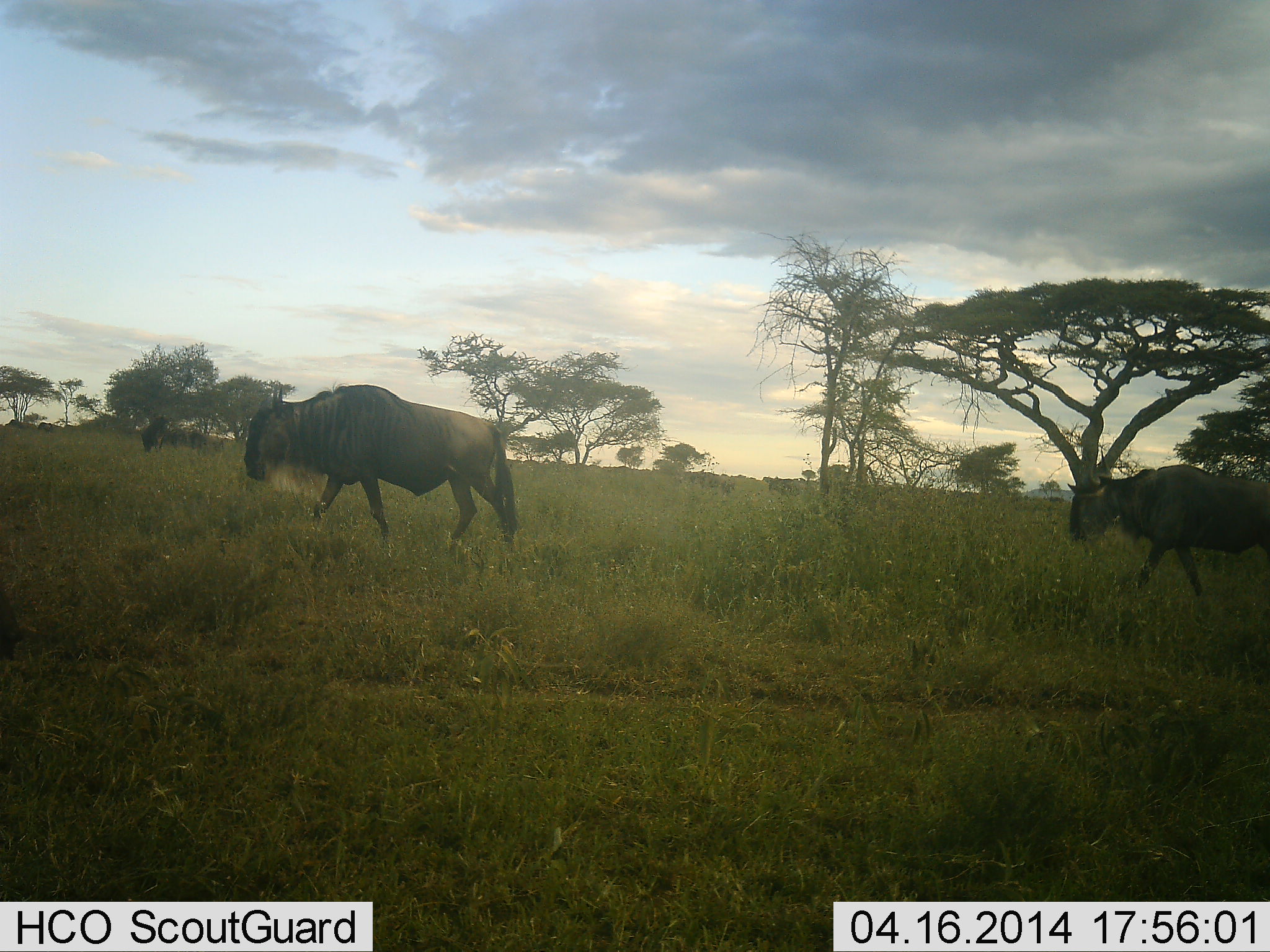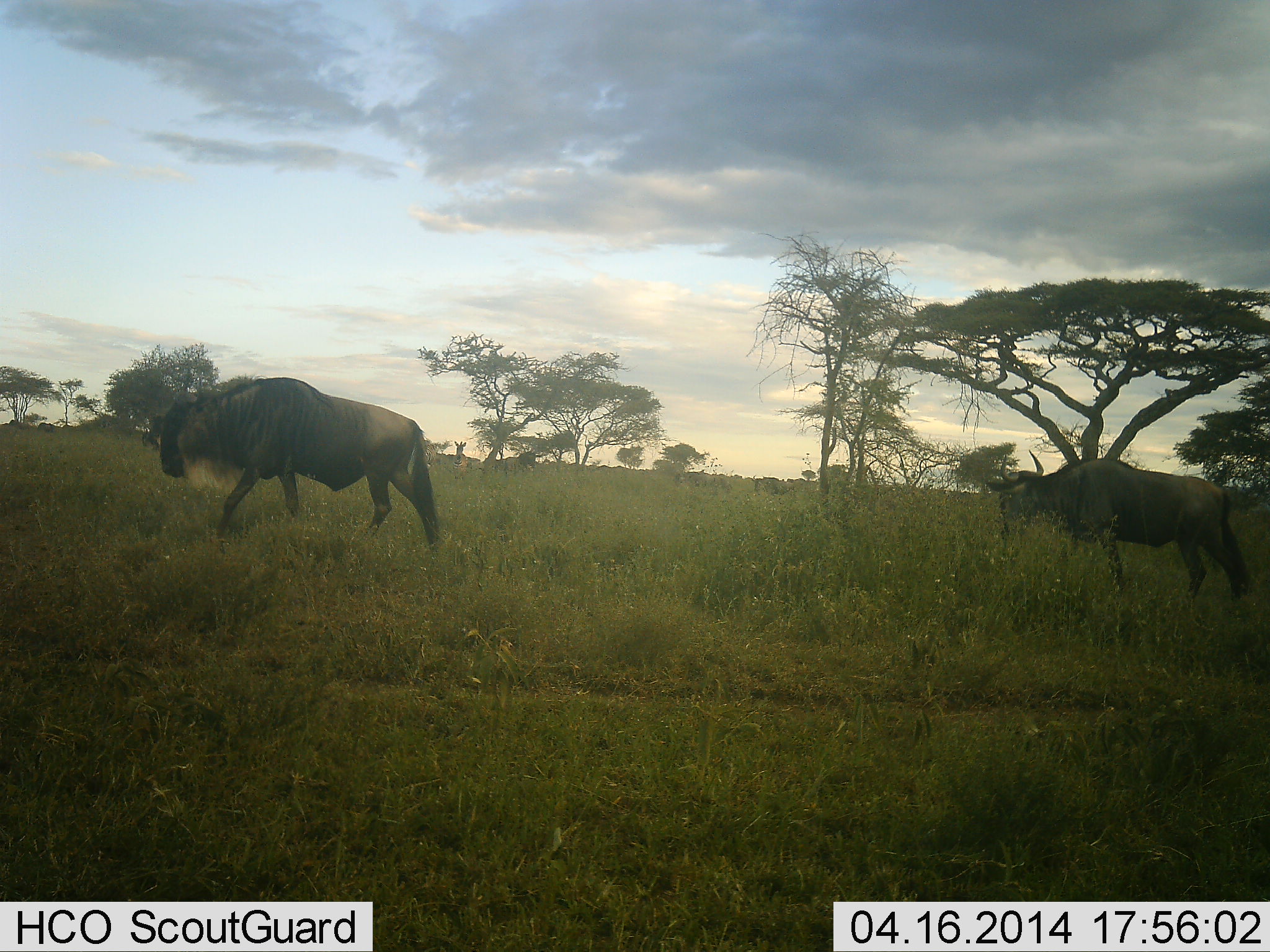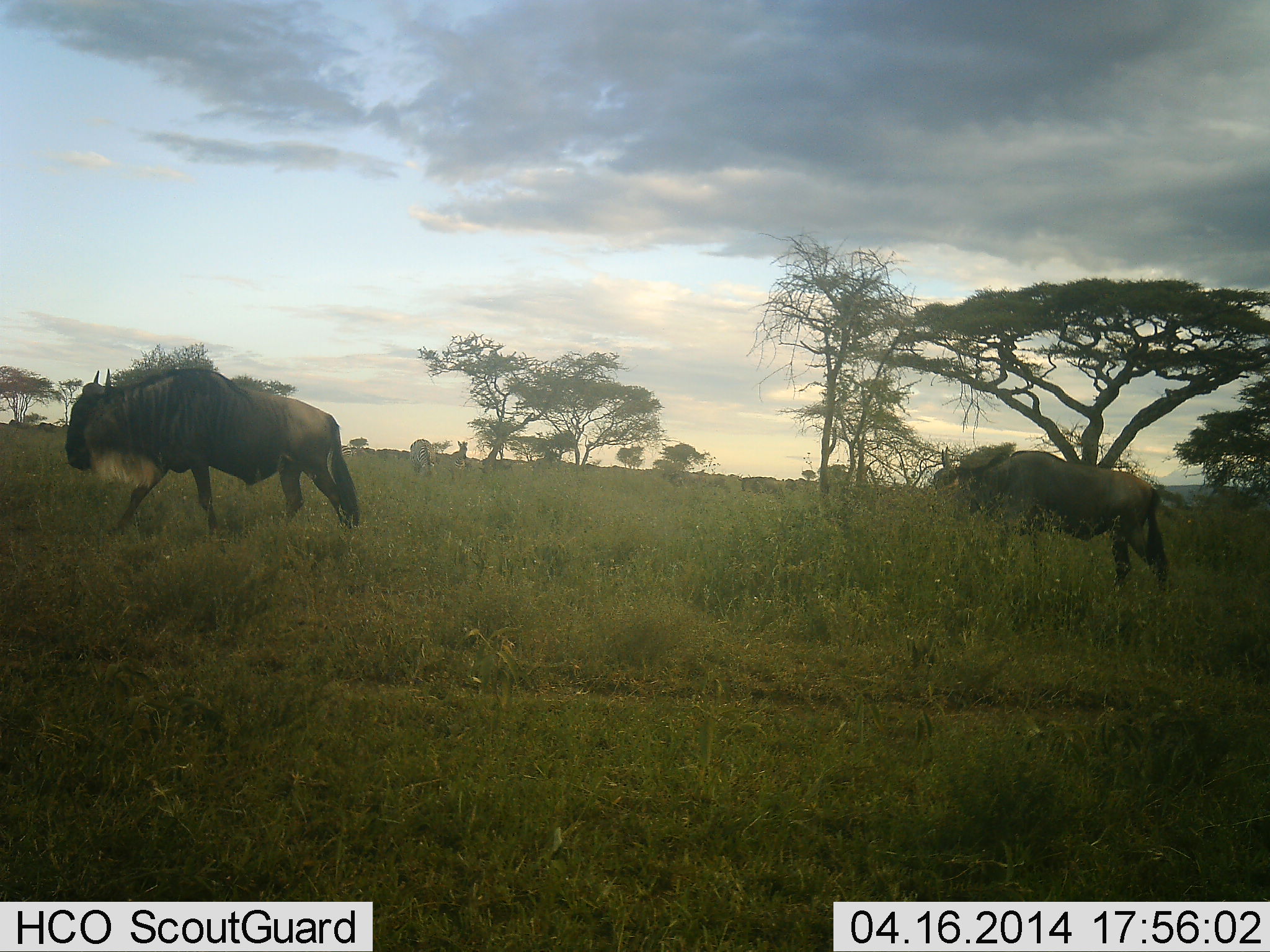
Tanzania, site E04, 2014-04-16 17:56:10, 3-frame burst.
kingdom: Animalia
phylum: Chordata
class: Mammalia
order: Artiodactyla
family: Bovidae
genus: Connochaetes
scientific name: Connochaetes taurinus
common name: blue wildebeest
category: wildebeest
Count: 5.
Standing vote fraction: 8%.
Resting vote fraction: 0%.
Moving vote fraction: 100%.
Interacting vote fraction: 0%.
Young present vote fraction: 0%.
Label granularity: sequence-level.